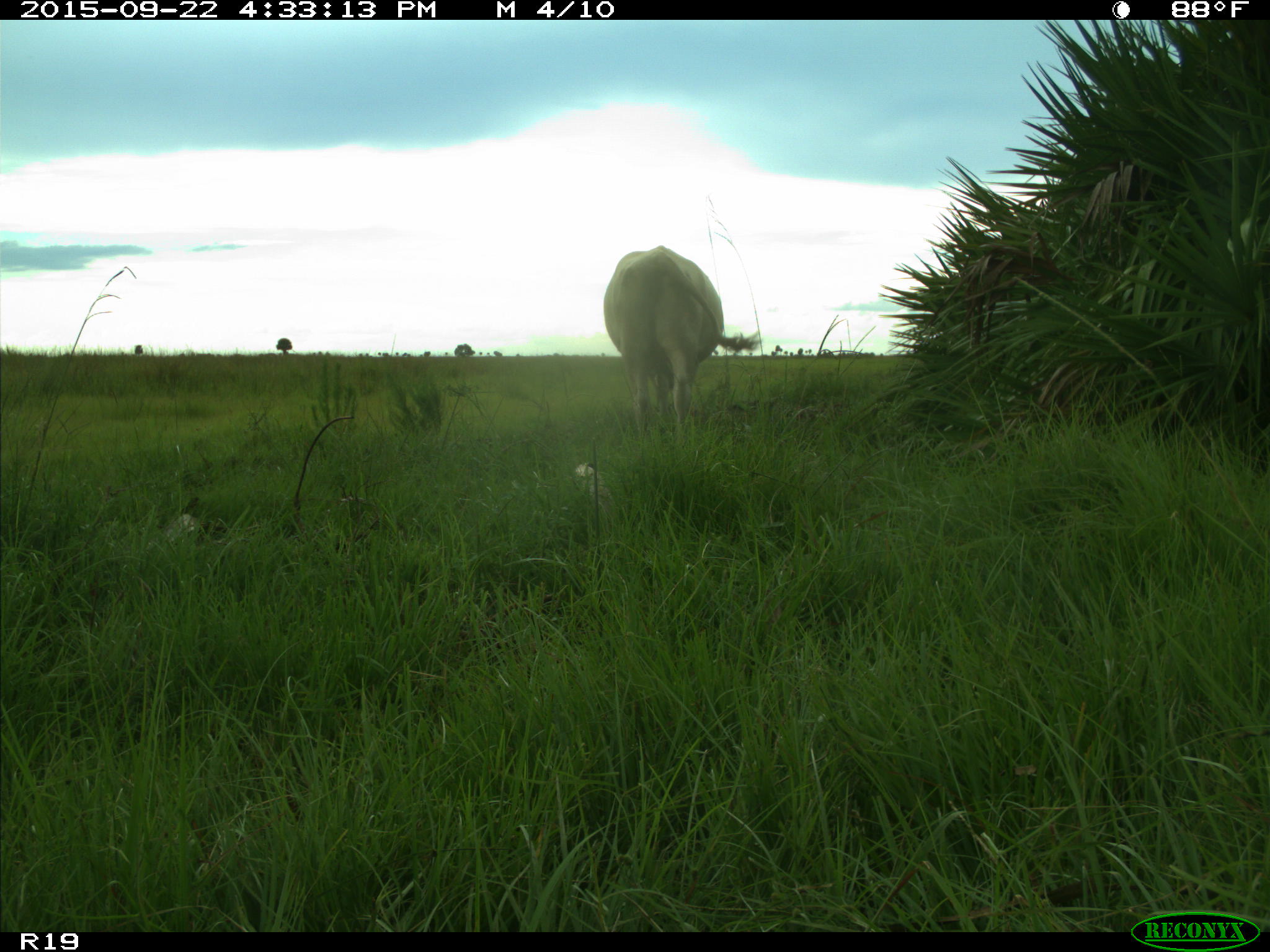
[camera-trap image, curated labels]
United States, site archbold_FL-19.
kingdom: Animalia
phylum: Chordata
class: Mammalia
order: Artiodactyla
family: Bovidae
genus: Bos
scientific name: Bos taurus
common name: domestic cow